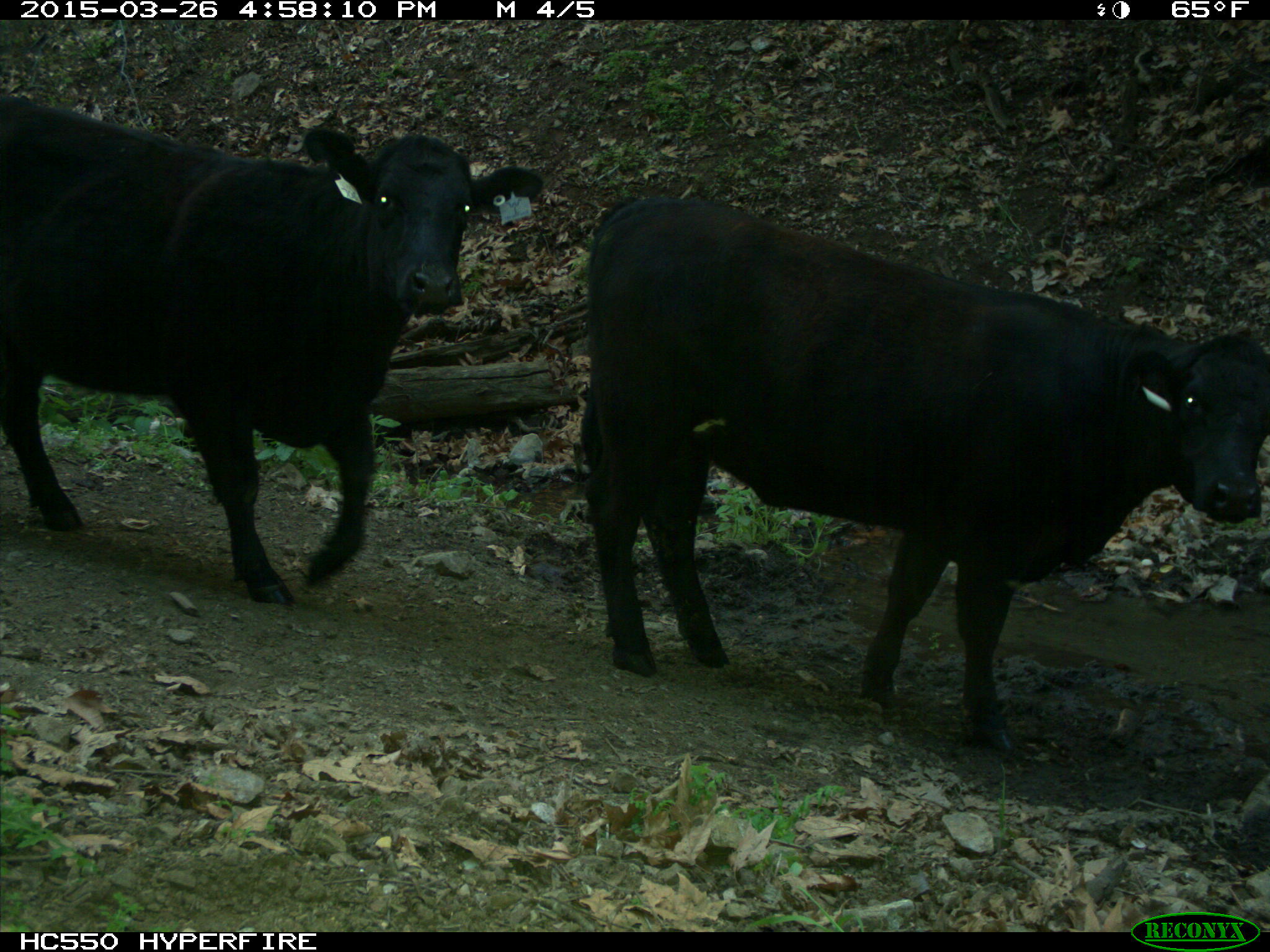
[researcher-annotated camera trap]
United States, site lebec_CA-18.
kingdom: Animalia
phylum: Chordata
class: Mammalia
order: Artiodactyla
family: Bovidae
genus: Bos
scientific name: Bos taurus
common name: domestic cow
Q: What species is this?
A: Bos taurus (domestic cow).